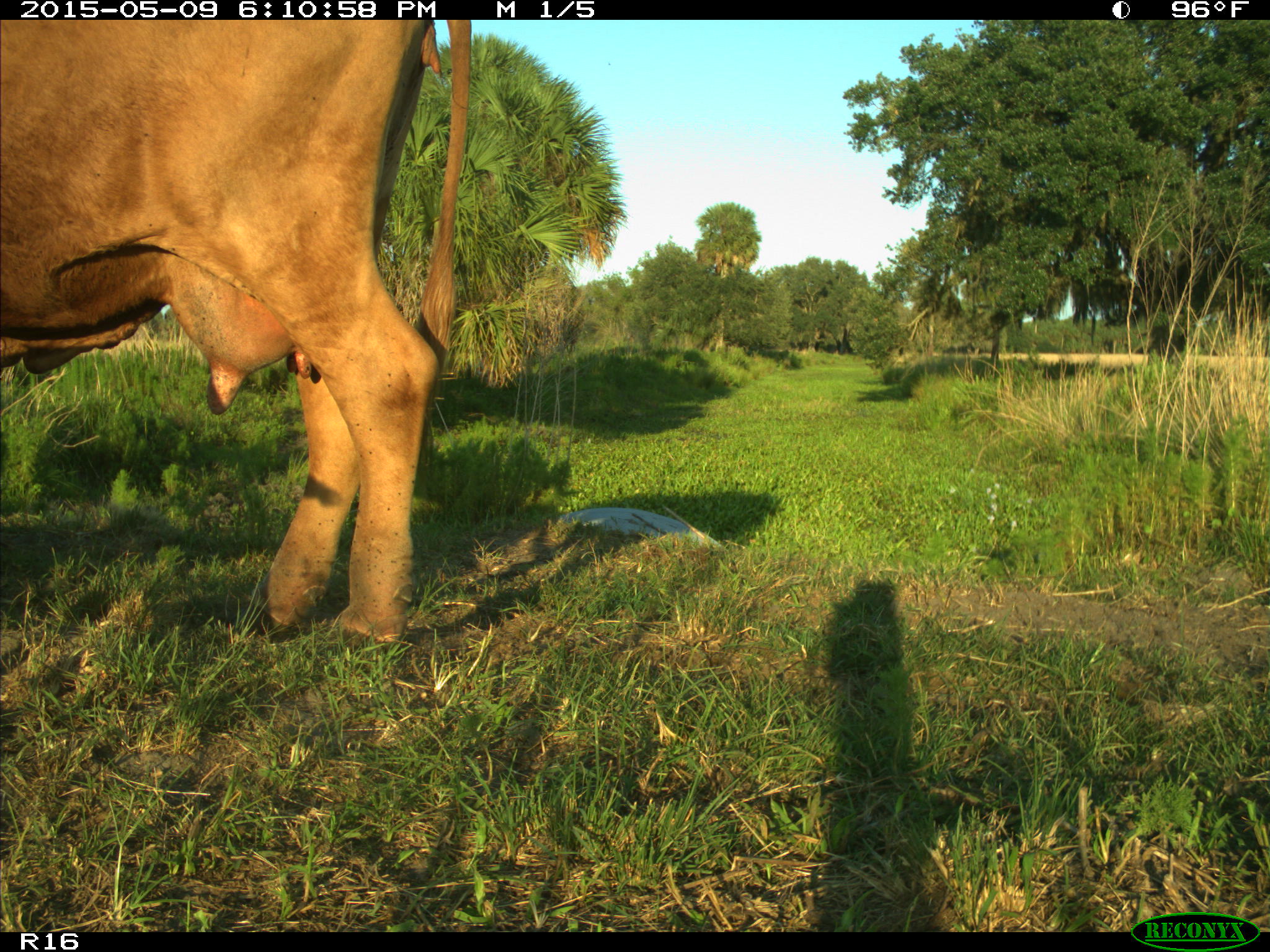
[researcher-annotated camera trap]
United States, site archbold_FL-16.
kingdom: Animalia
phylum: Chordata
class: Mammalia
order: Artiodactyla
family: Bovidae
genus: Bos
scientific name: Bos taurus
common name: domestic cow